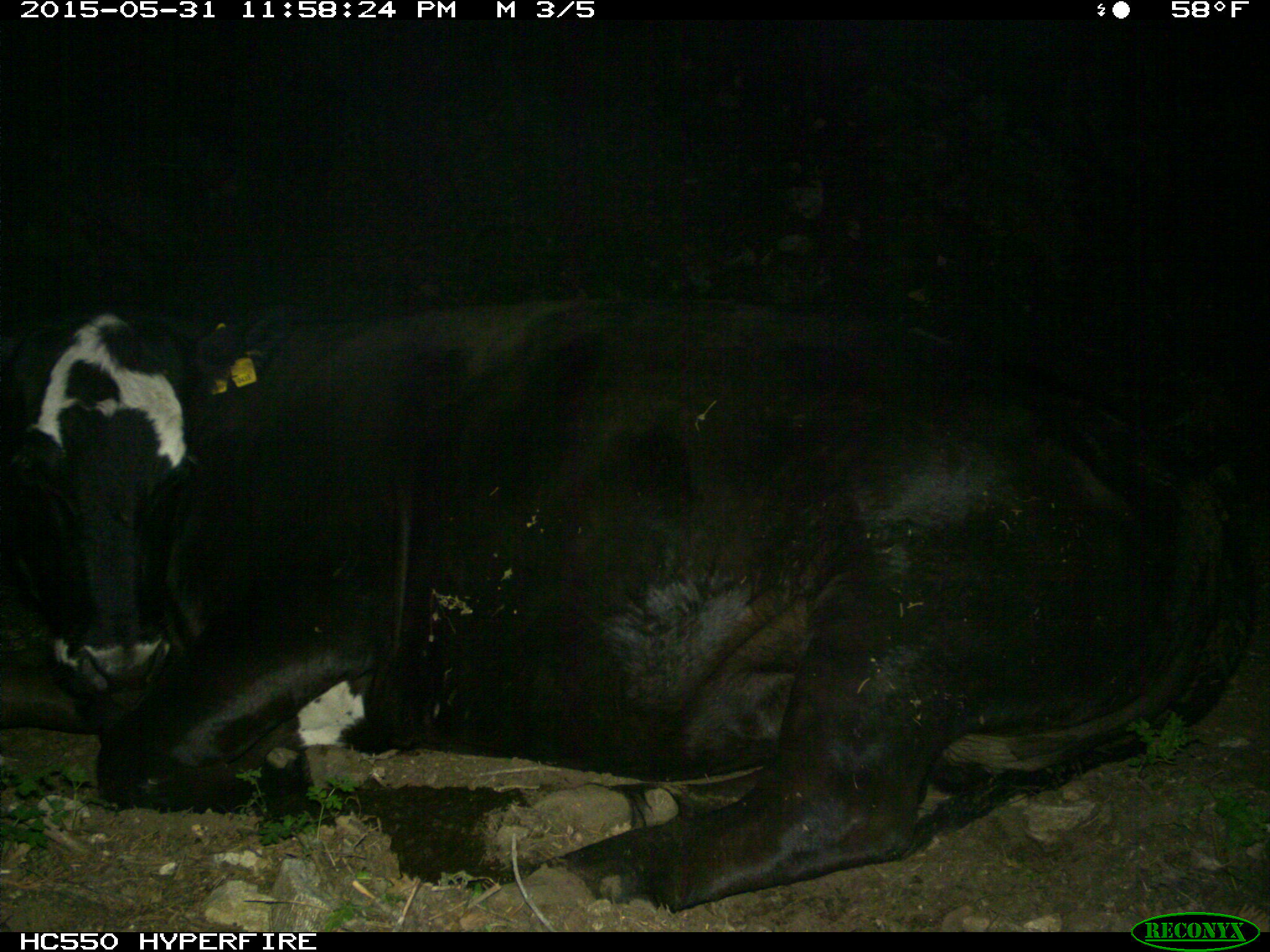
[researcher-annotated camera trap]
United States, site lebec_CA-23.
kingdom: Animalia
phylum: Chordata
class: Mammalia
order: Artiodactyla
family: Bovidae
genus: Bos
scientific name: Bos taurus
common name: domestic cow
Bos taurus (domestic cow).